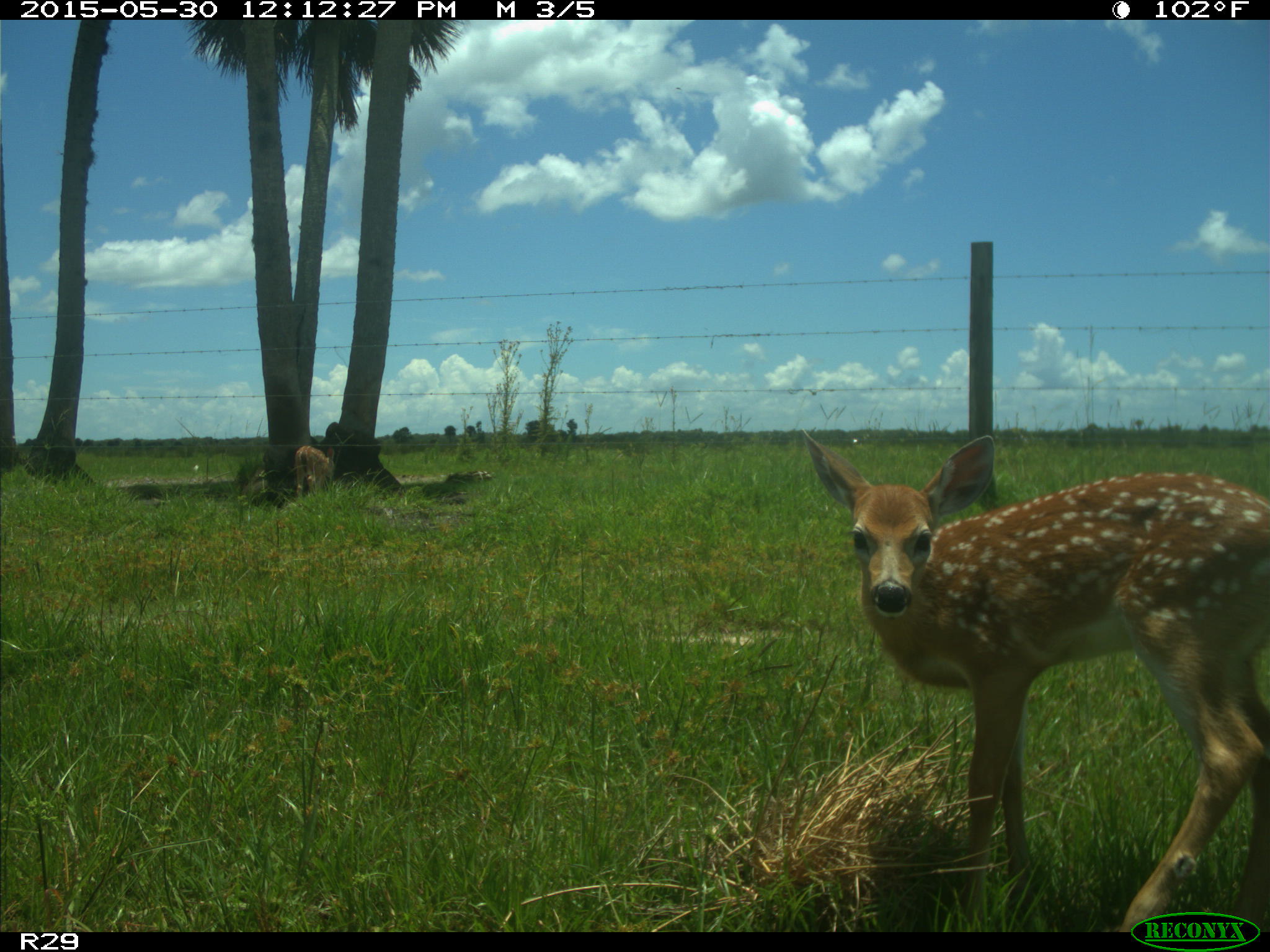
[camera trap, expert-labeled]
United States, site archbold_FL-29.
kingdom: Animalia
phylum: Chordata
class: Mammalia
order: Artiodactyla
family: Cervidae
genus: Odocoileus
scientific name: Odocoileus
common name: deer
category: unidentified deer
Unidentified deer (deer) (Odocoileus).